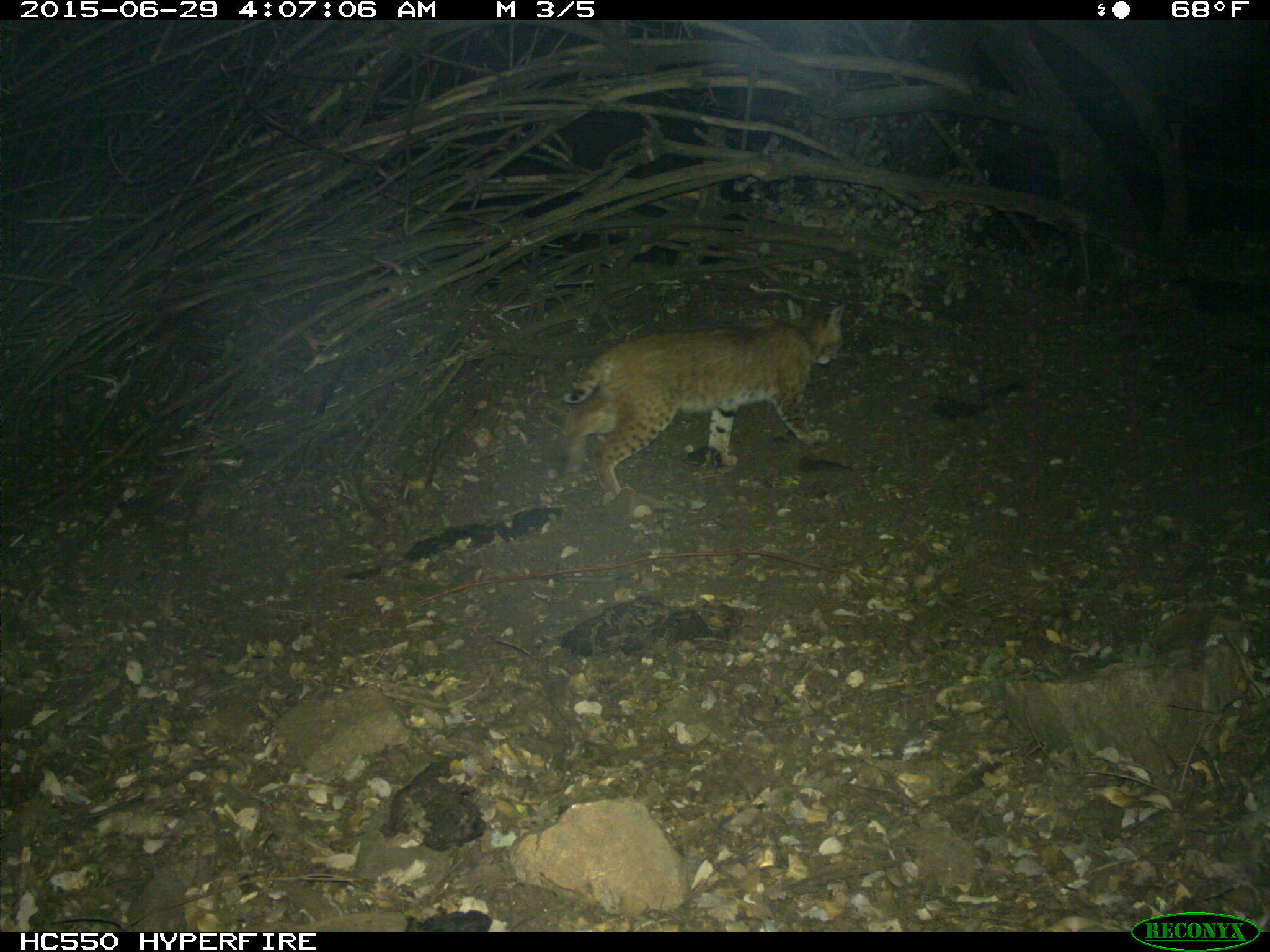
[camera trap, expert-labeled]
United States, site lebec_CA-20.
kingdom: Animalia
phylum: Chordata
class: Mammalia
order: Carnivora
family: Felidae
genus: Lynx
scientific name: Lynx rufus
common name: bobcat